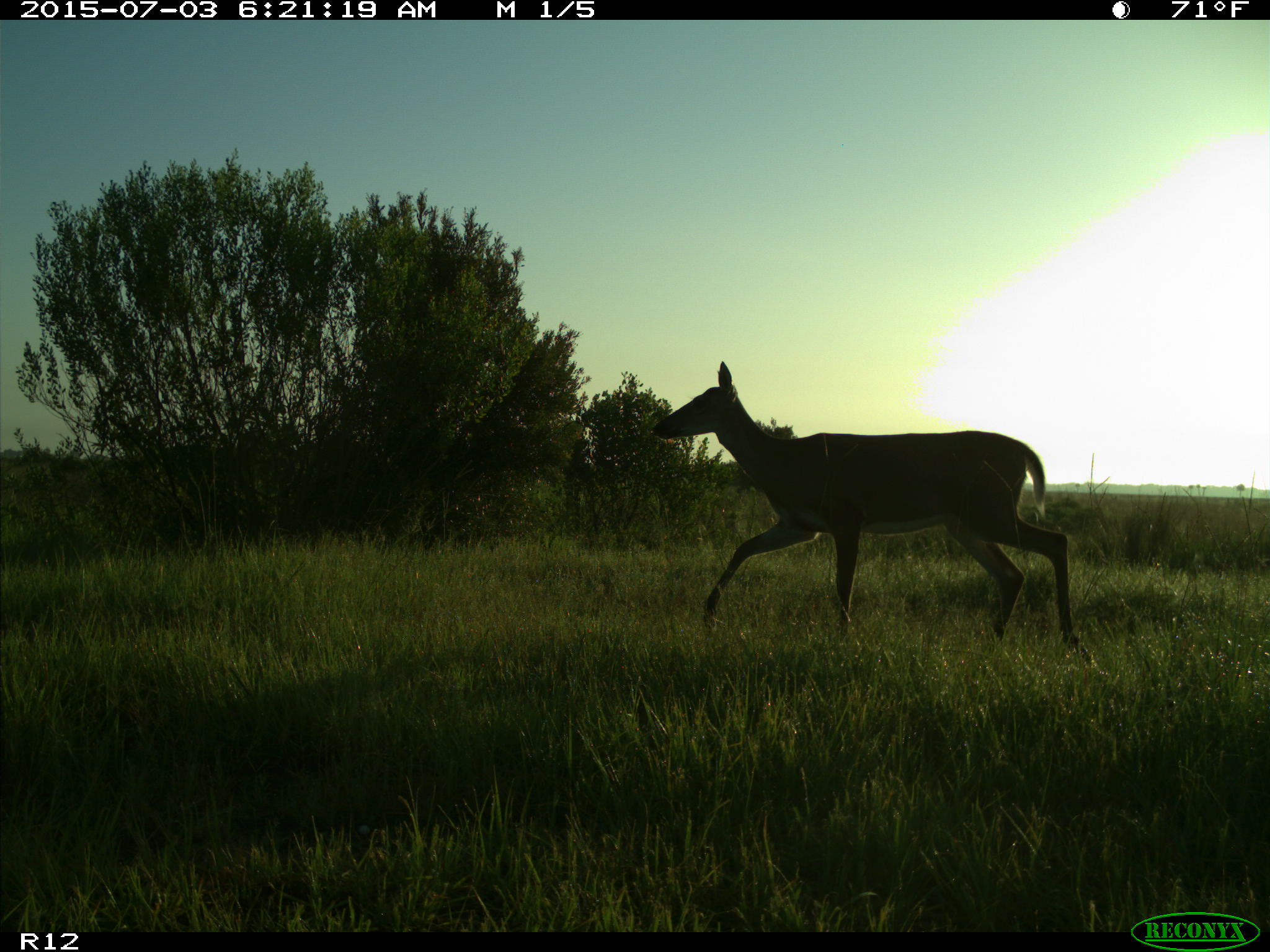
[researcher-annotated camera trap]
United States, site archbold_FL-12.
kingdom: Animalia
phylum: Chordata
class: Mammalia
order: Artiodactyla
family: Cervidae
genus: Odocoileus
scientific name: Odocoileus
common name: deer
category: unidentified deer